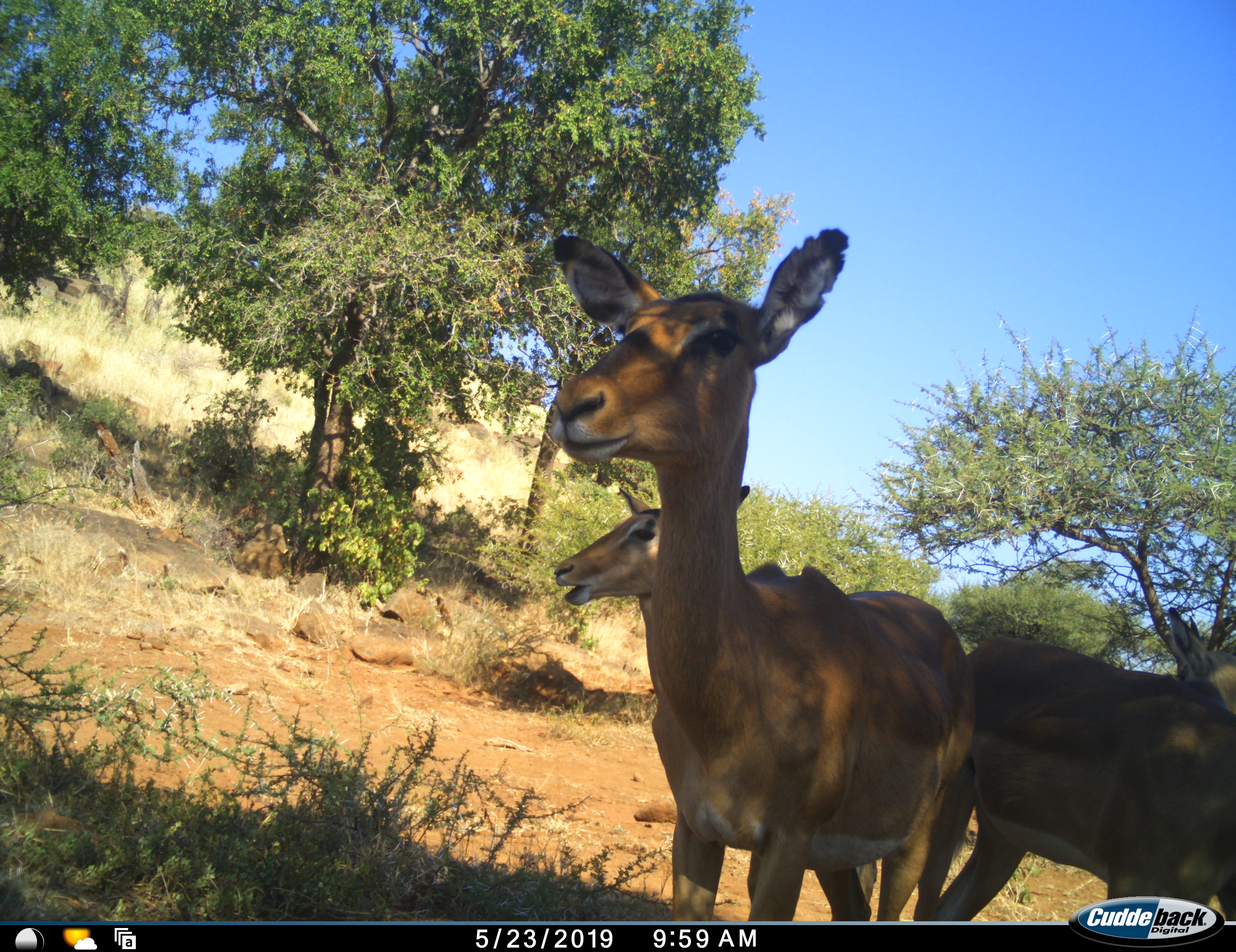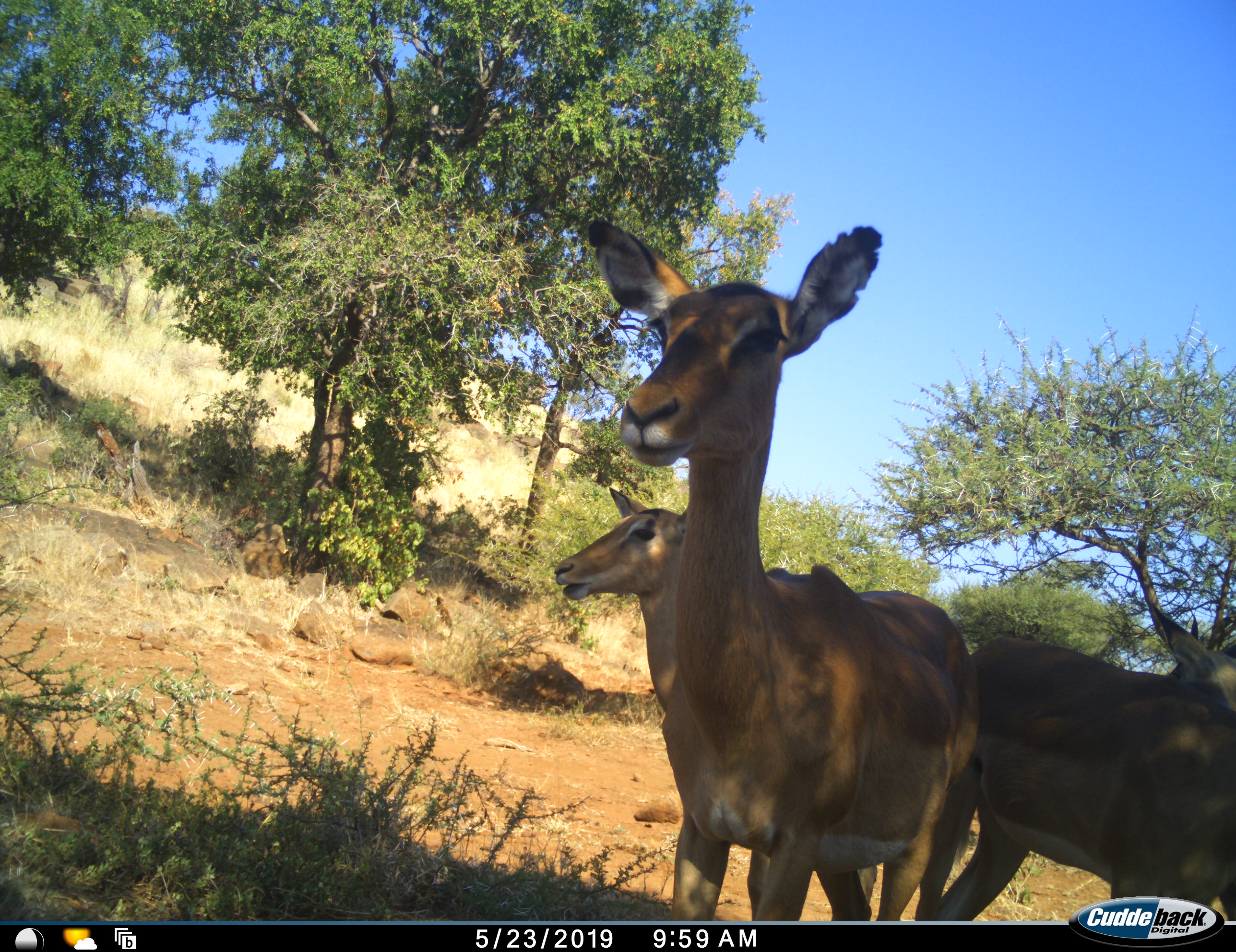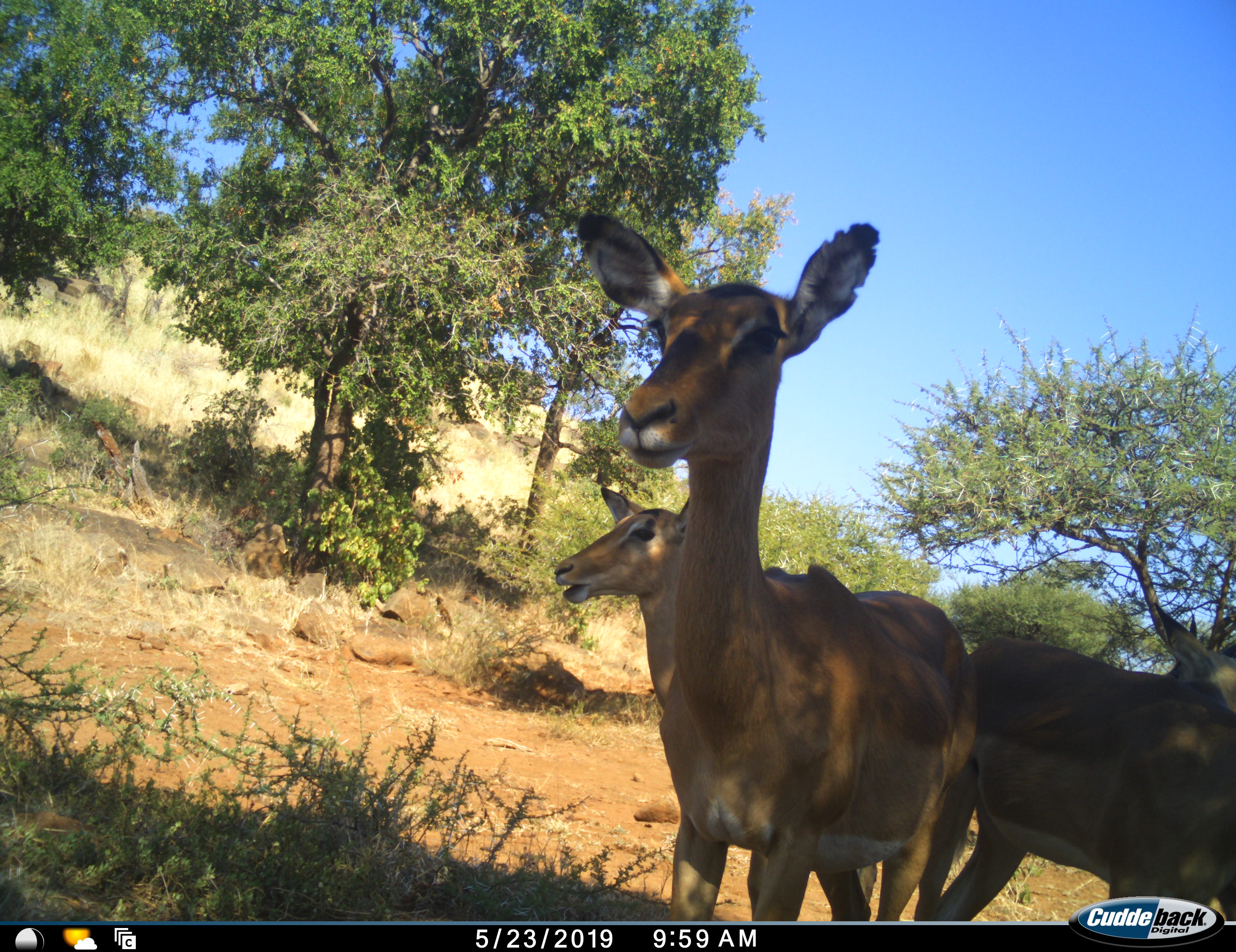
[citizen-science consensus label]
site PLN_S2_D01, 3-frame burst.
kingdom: Animalia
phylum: Chordata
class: Mammalia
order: Artiodactyla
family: Bovidae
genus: Aepyceros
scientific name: Aepyceros melampus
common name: impala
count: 4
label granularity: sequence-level